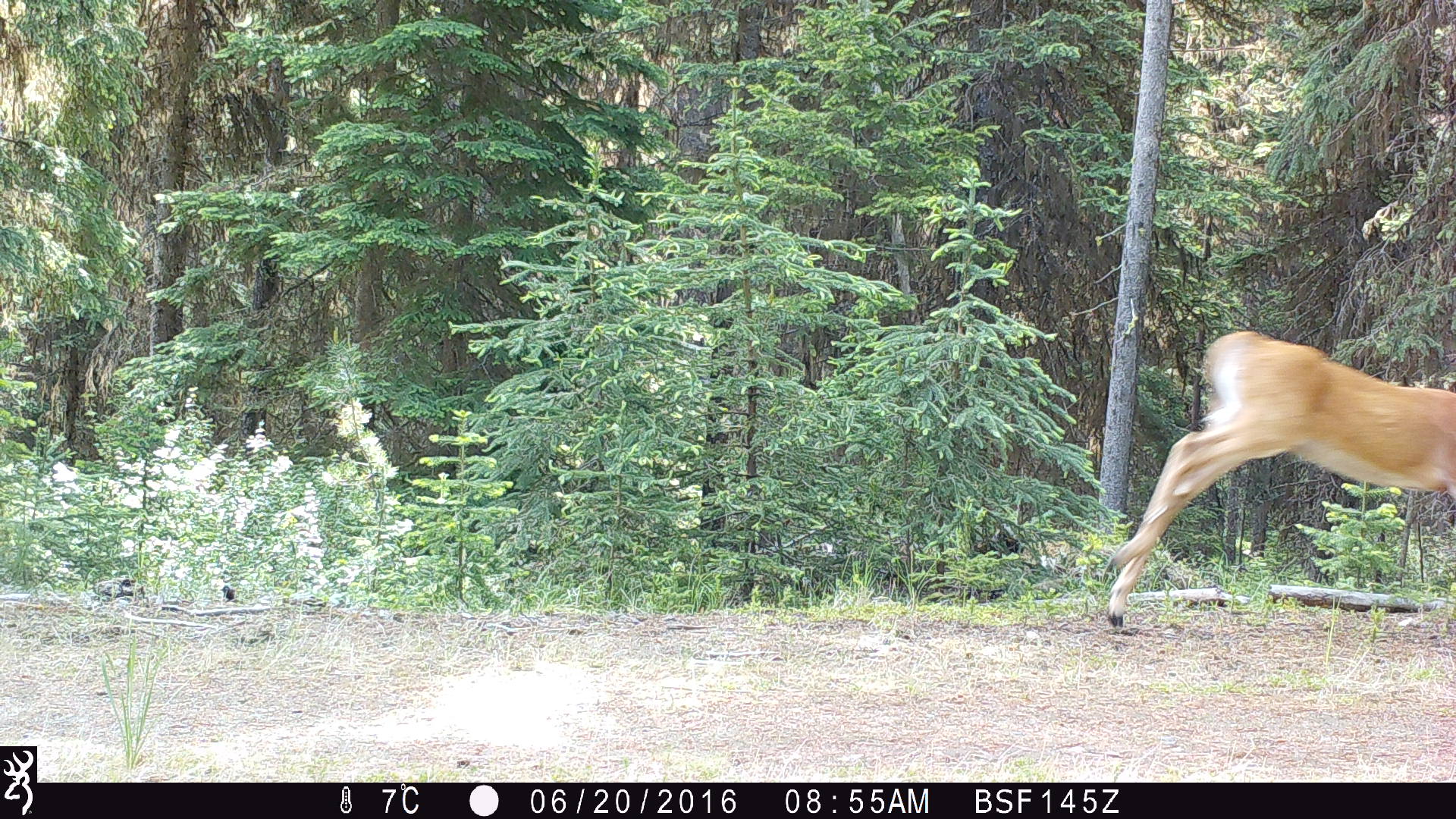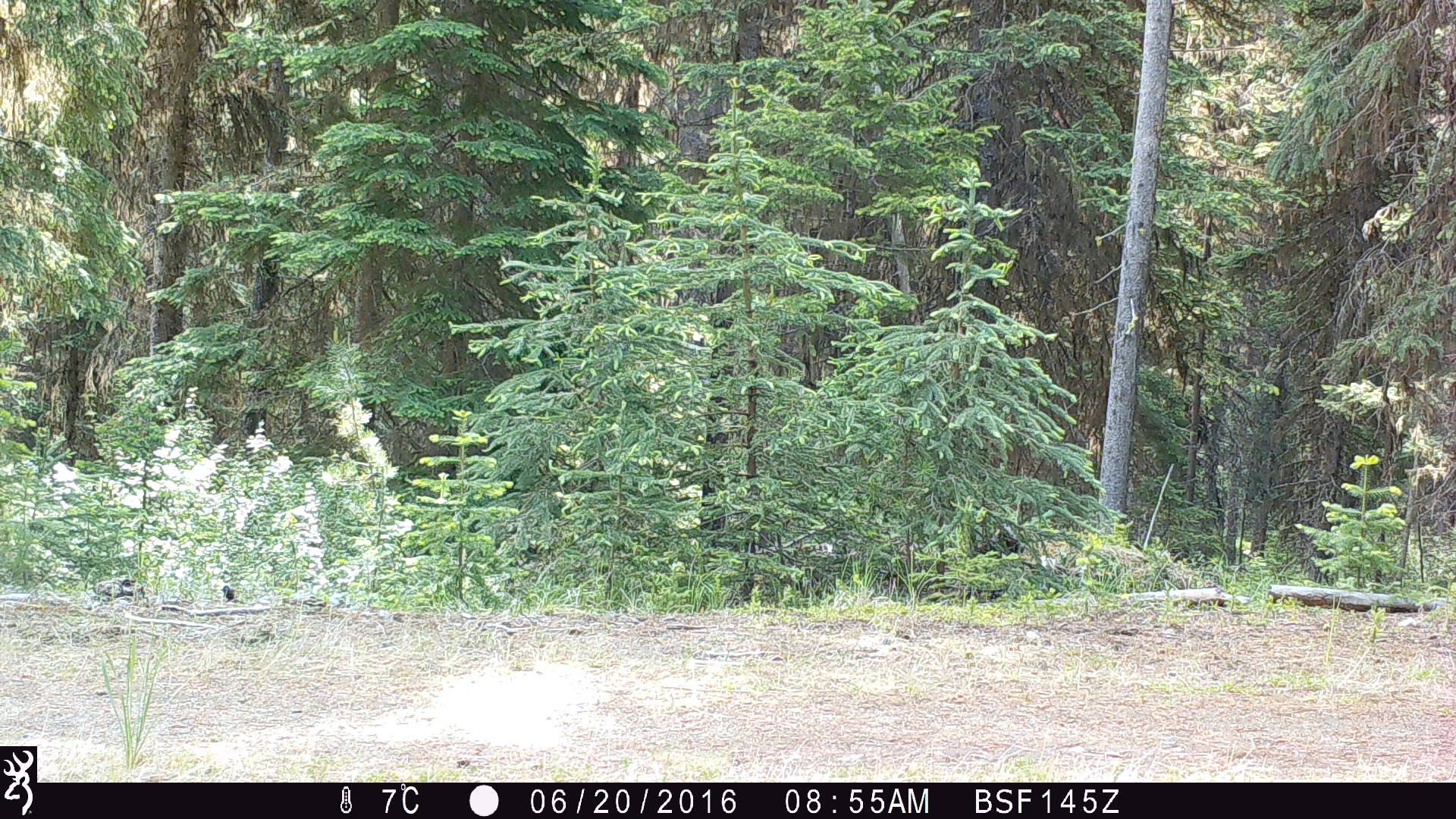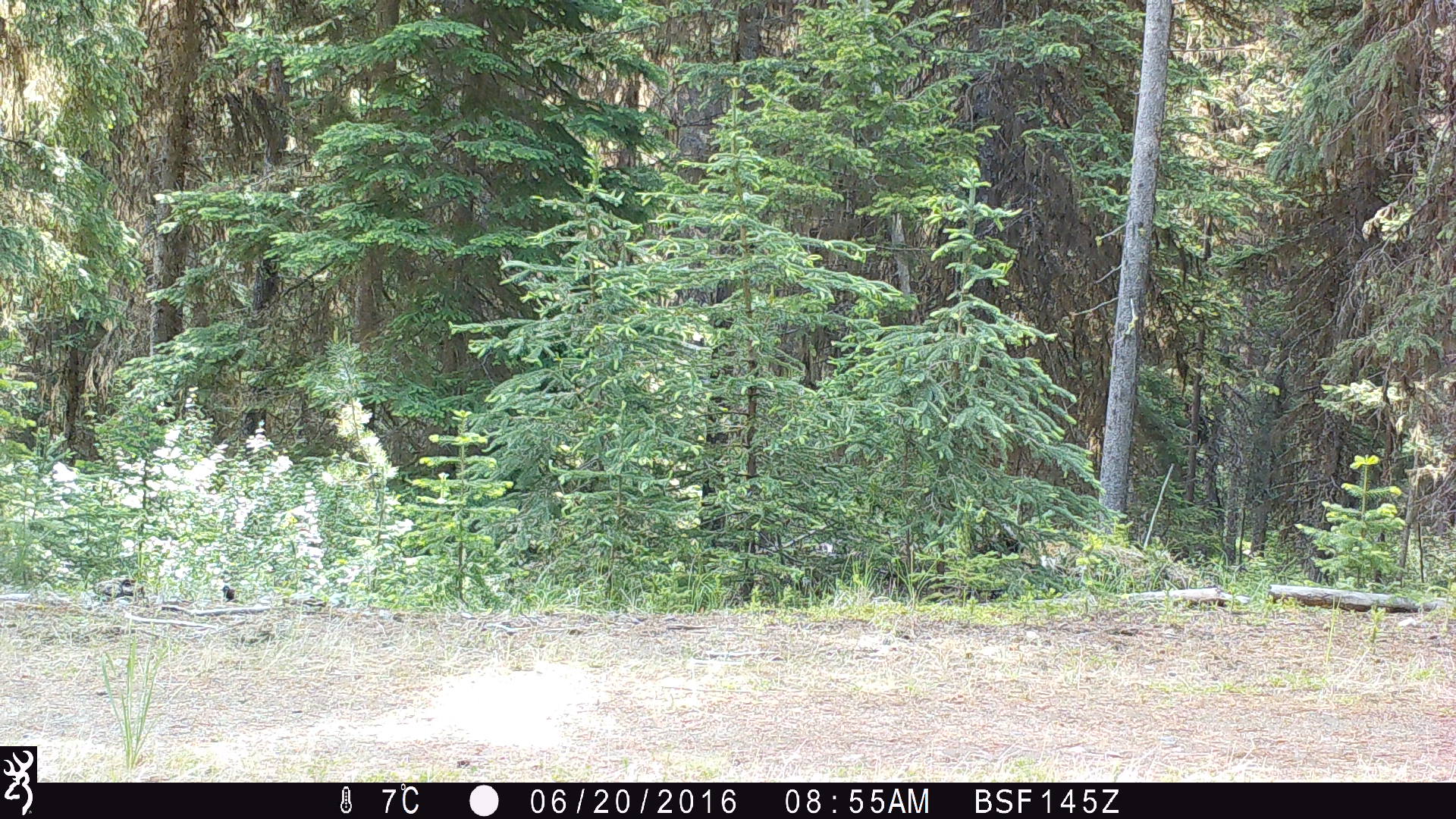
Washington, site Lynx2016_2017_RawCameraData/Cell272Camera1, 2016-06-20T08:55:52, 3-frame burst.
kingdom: Animalia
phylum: Chordata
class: Mammalia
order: Artiodactyla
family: Cervidae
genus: Odocoileus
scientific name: Odocoileus virginianus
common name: white-tailed deer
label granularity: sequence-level